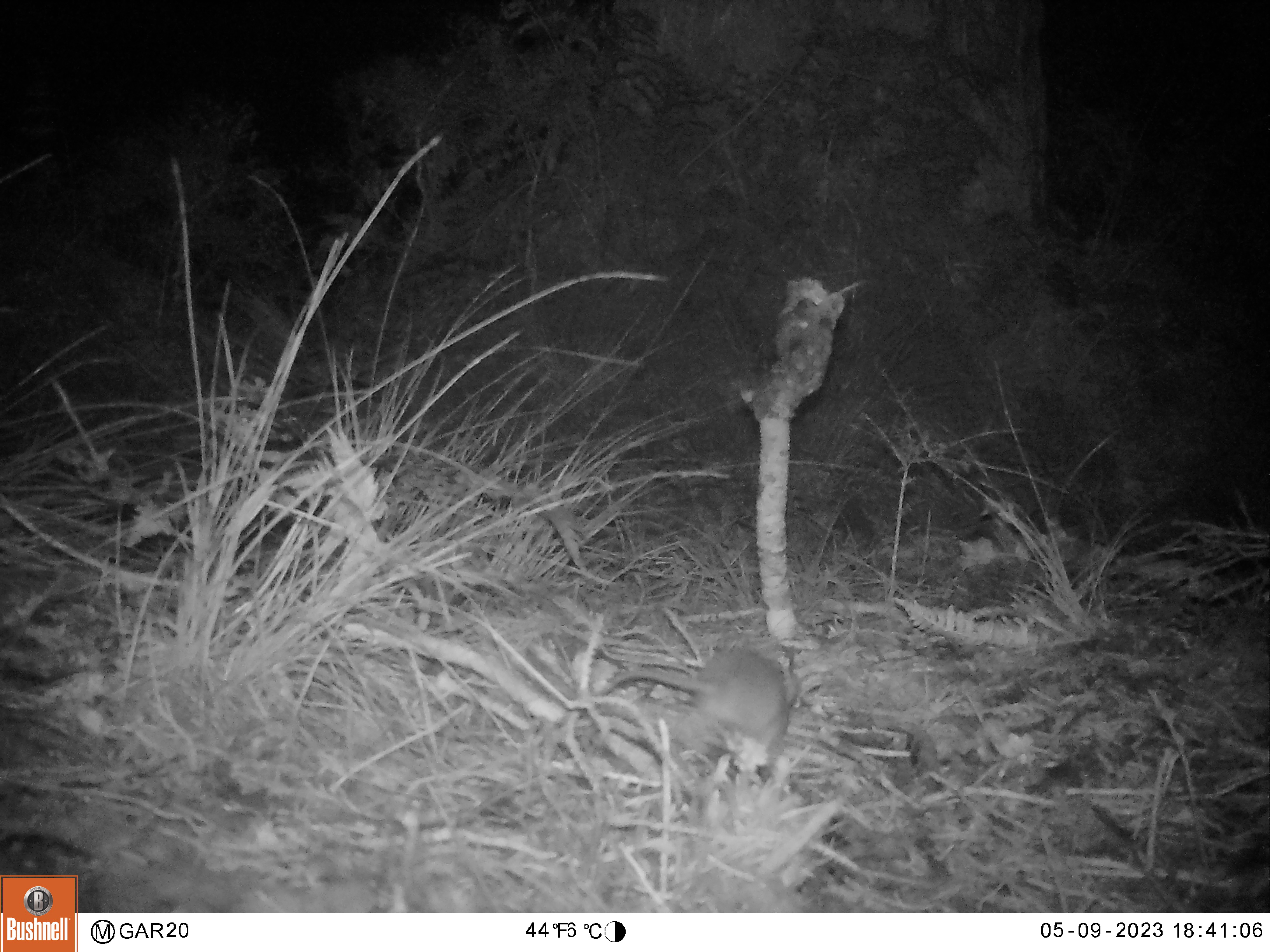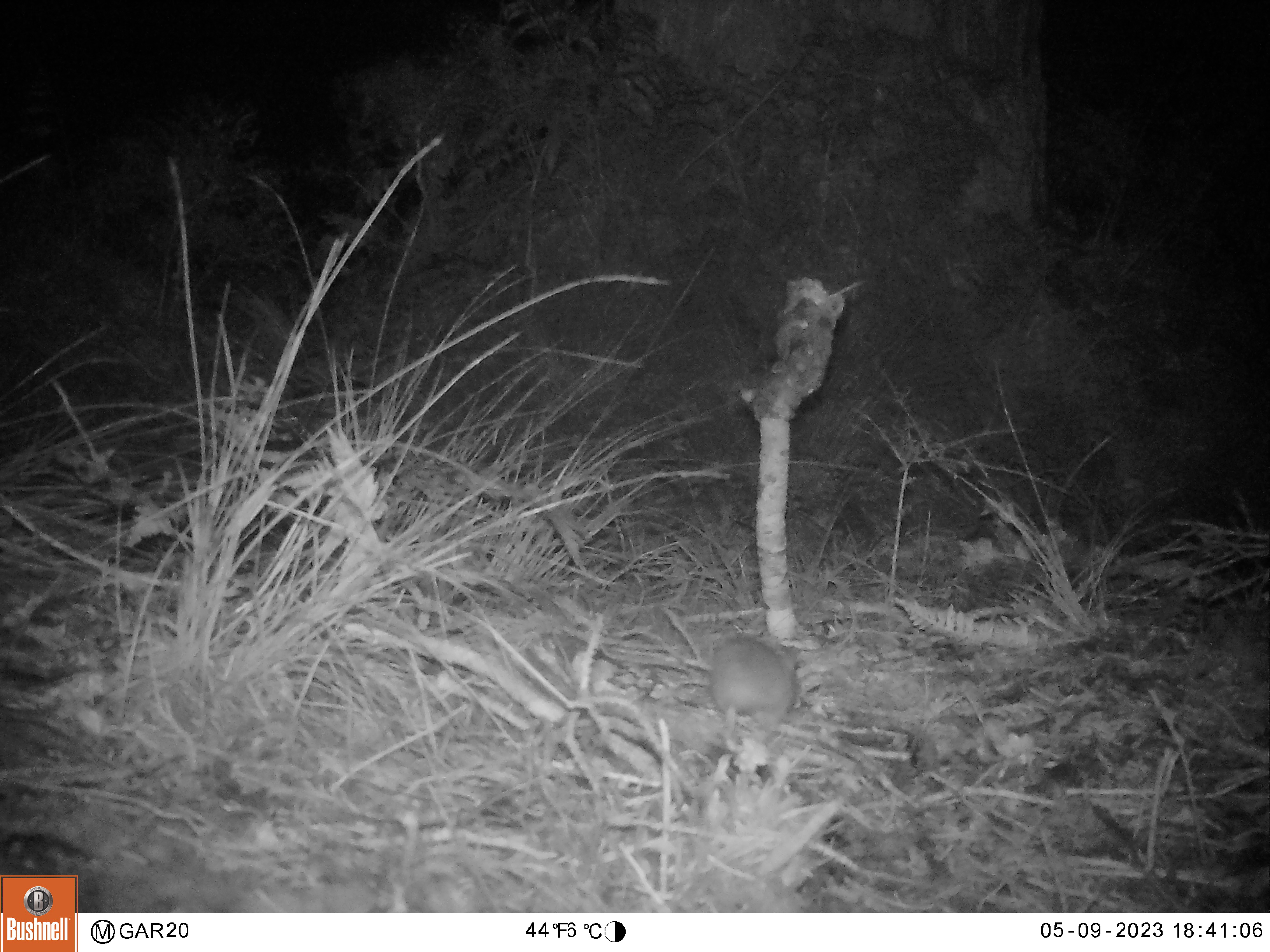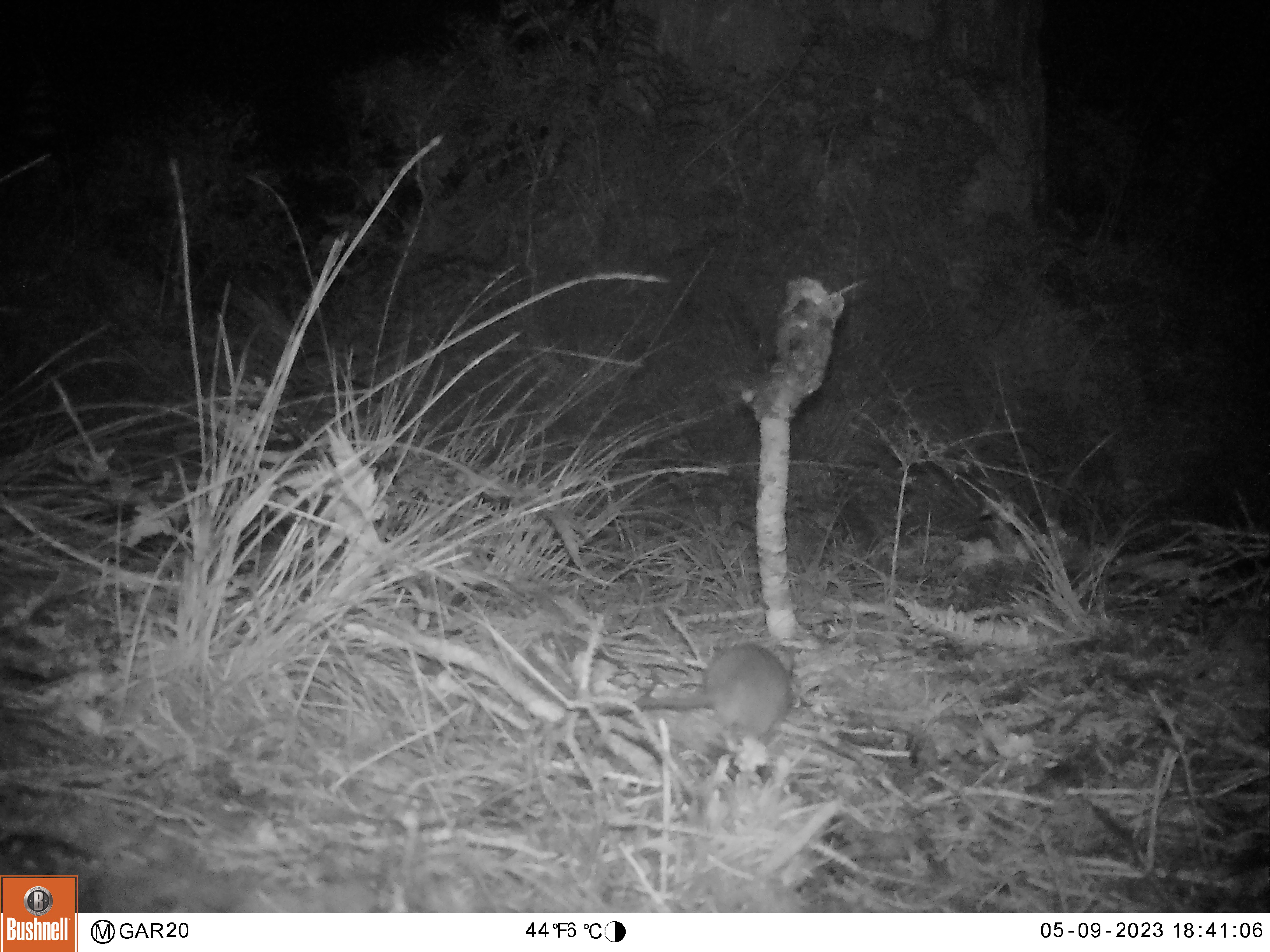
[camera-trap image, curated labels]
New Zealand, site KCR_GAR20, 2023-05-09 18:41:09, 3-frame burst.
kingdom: Animalia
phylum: Chordata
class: Mammalia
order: Rodentia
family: Muridae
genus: Rattus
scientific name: Rattus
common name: rat